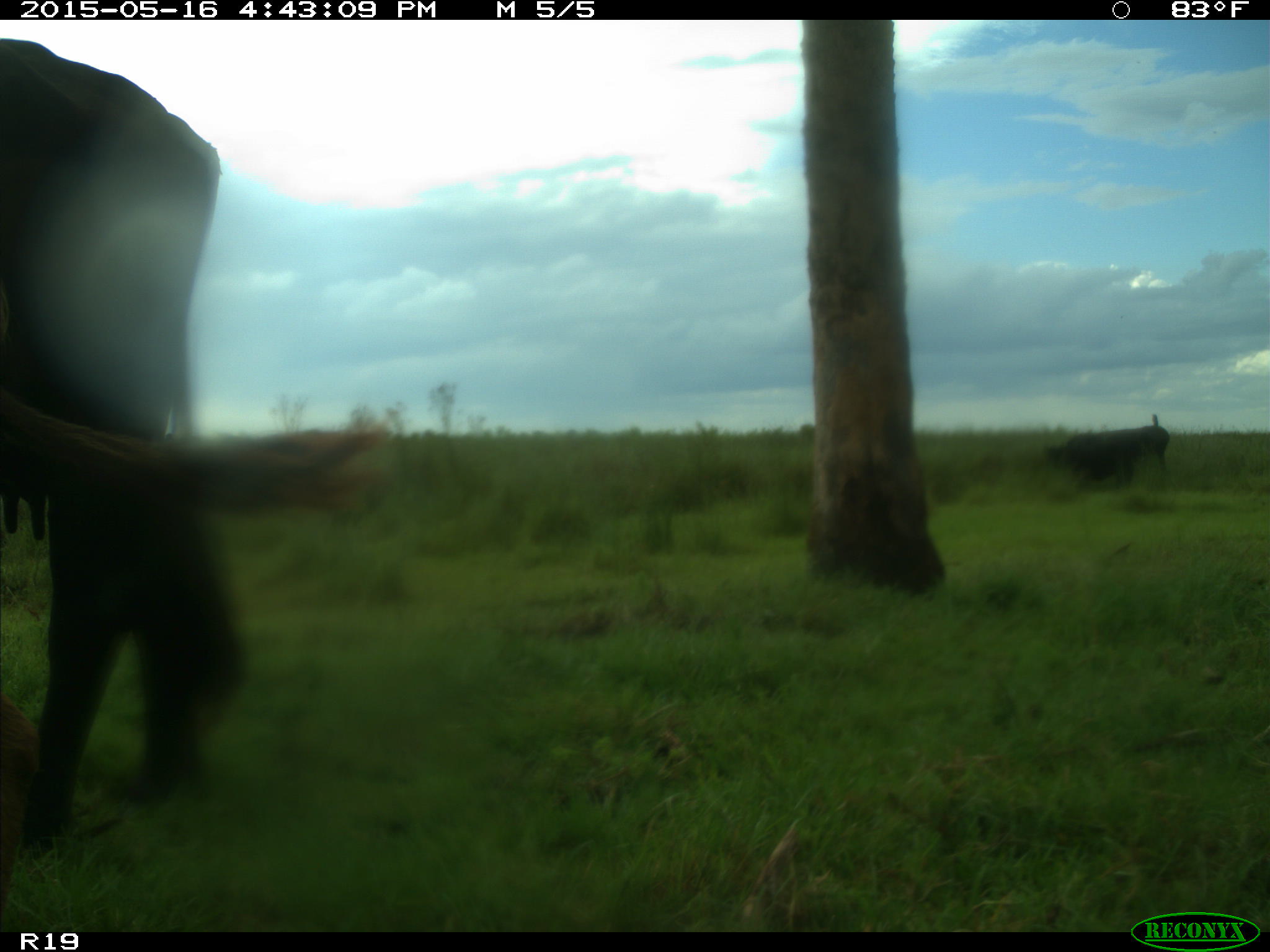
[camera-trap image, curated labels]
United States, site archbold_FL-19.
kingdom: Animalia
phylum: Chordata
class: Mammalia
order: Artiodactyla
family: Bovidae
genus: Bos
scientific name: Bos taurus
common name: domestic cow